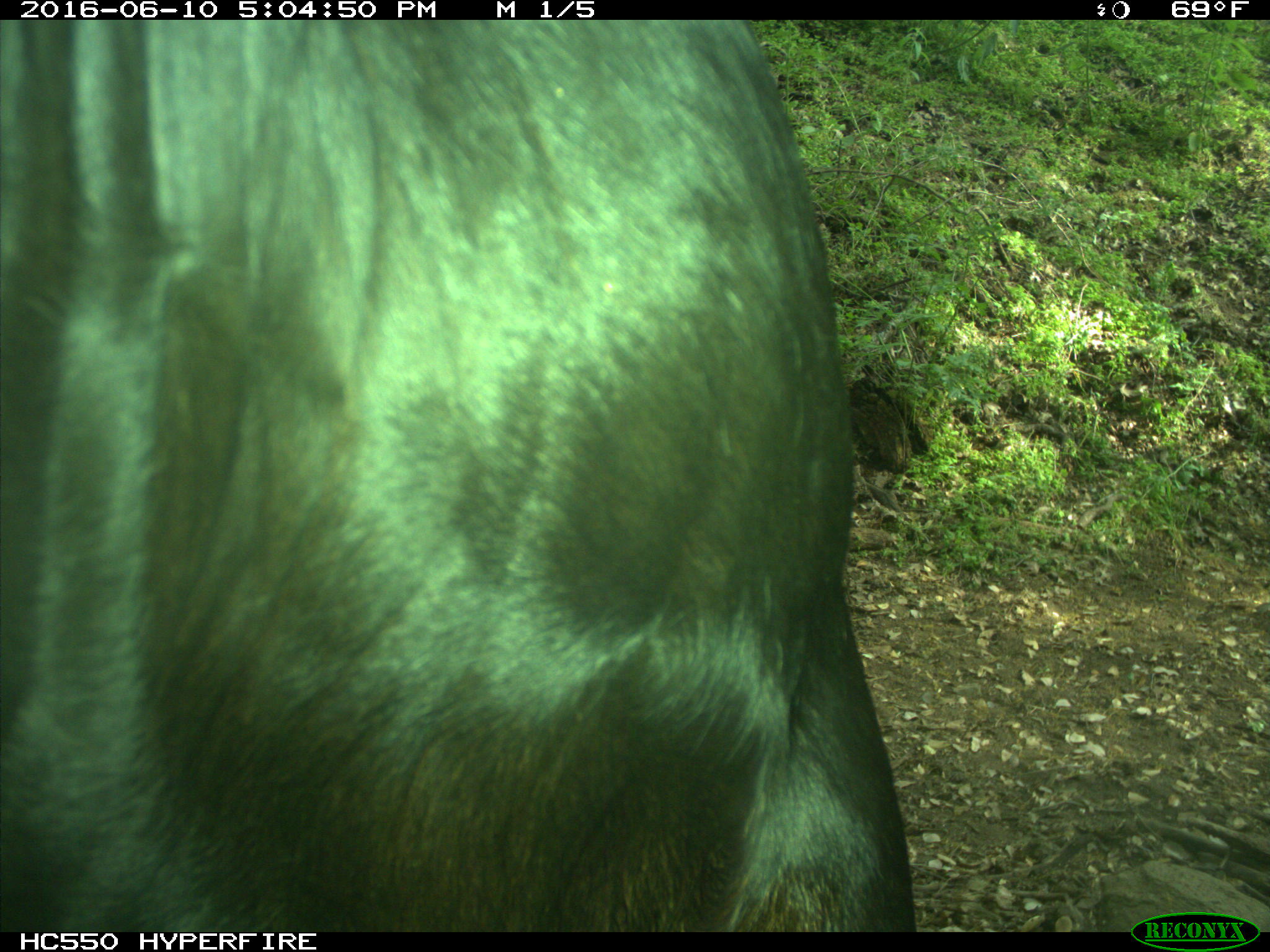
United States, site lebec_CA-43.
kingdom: Animalia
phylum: Chordata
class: Mammalia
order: Artiodactyla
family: Bovidae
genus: Bos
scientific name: Bos taurus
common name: domestic cow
Bos taurus (domestic cow).